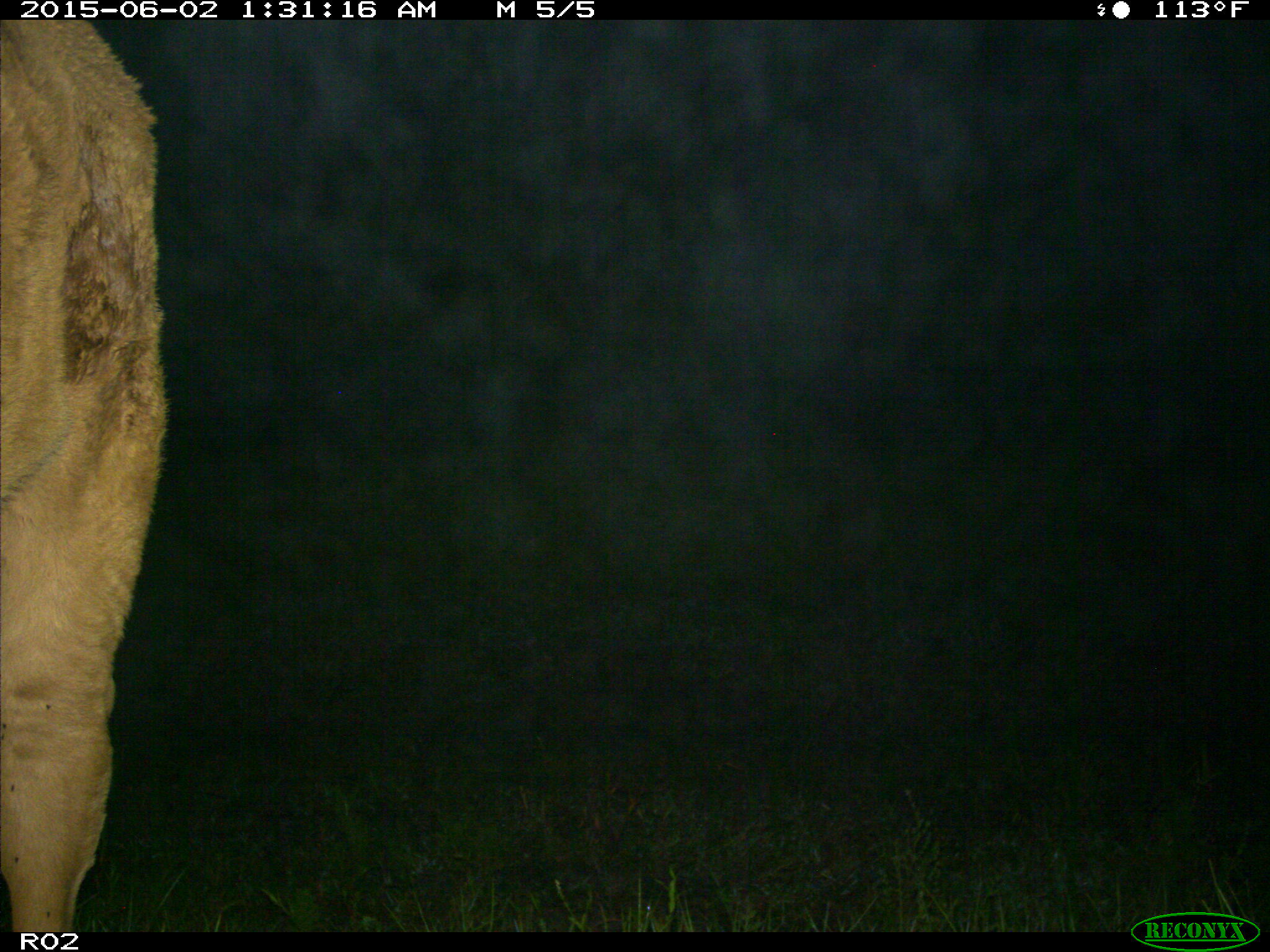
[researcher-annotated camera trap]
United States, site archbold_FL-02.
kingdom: Animalia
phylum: Chordata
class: Mammalia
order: Artiodactyla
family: Bovidae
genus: Bos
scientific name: Bos taurus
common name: domestic cow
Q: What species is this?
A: Bos taurus (domestic cow).